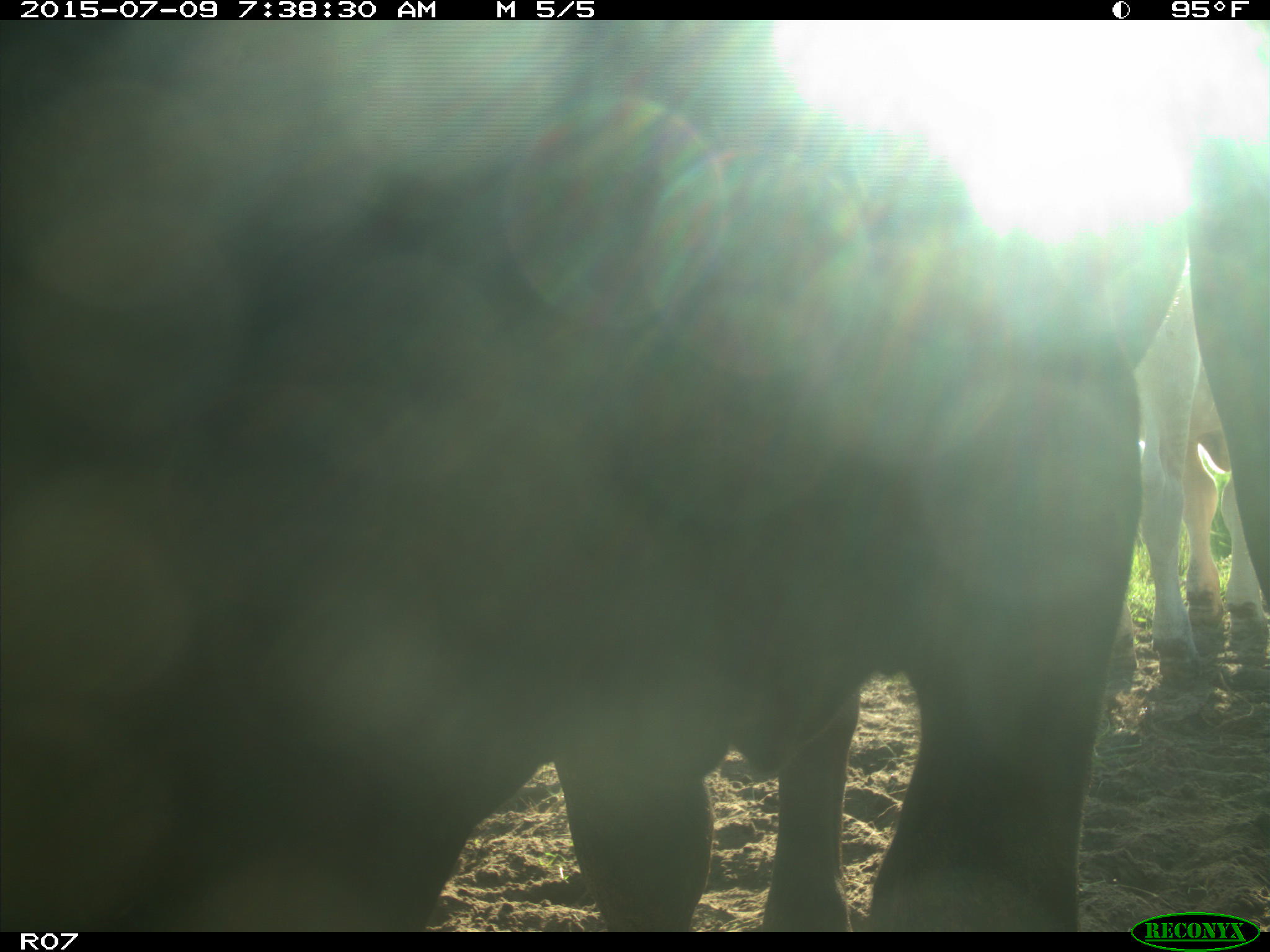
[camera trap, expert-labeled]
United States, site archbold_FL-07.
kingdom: Animalia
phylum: Chordata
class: Mammalia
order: Artiodactyla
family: Bovidae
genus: Bos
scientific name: Bos taurus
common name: domestic cow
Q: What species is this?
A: Bos taurus (domestic cow).